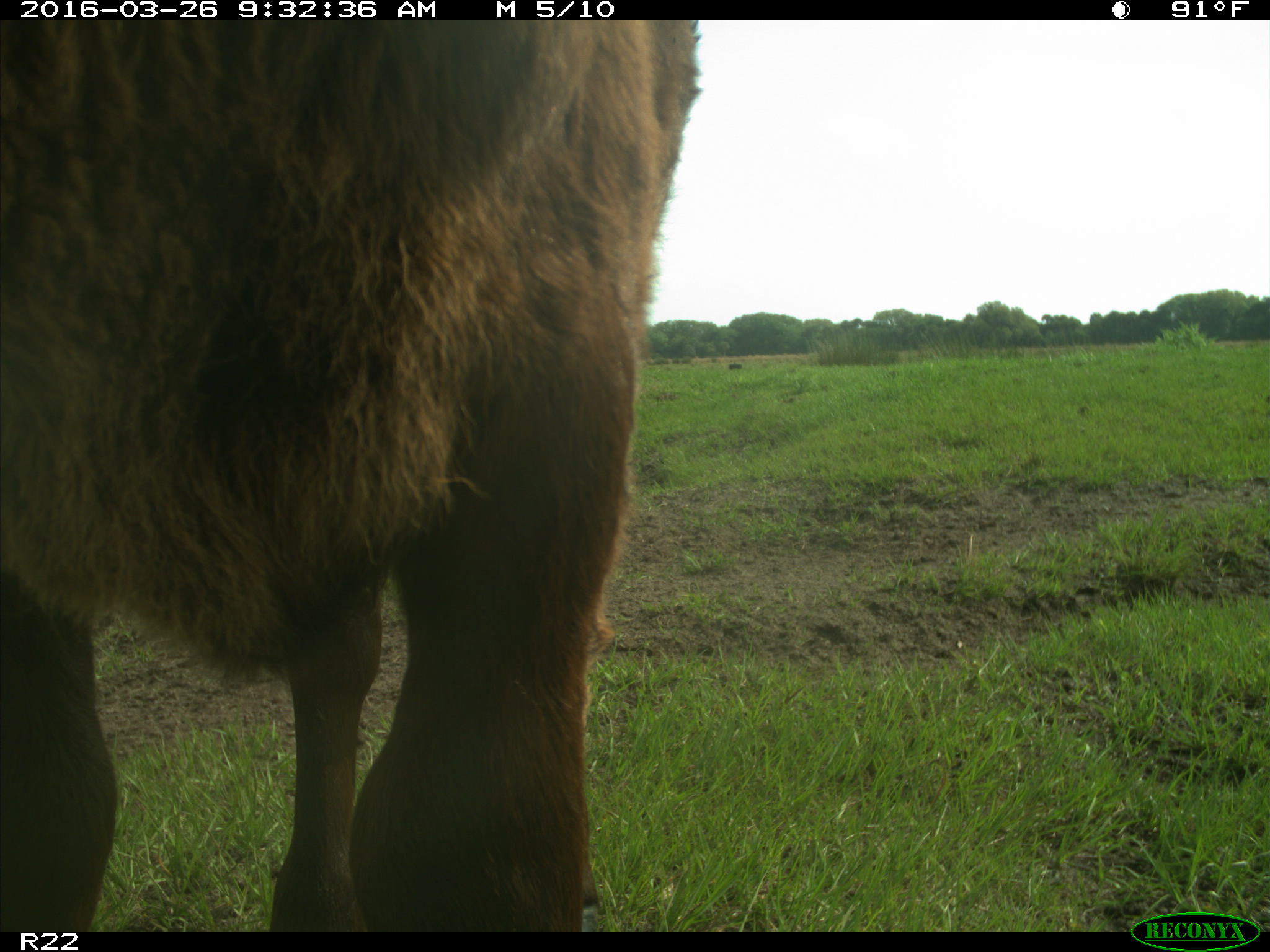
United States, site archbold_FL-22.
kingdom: Animalia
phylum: Chordata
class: Mammalia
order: Artiodactyla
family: Bovidae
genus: Bos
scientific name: Bos taurus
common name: domestic cow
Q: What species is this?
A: Bos taurus (domestic cow).